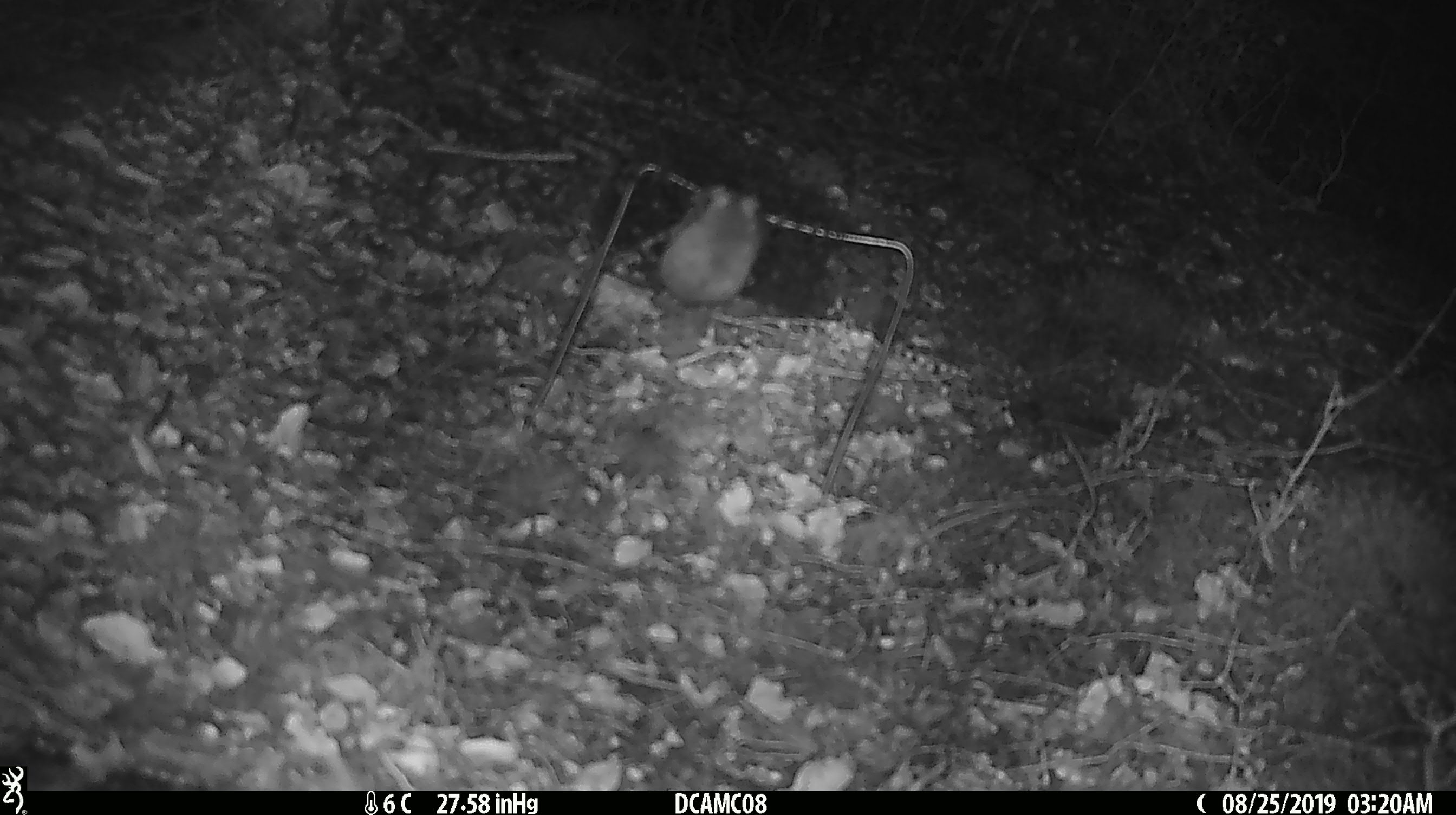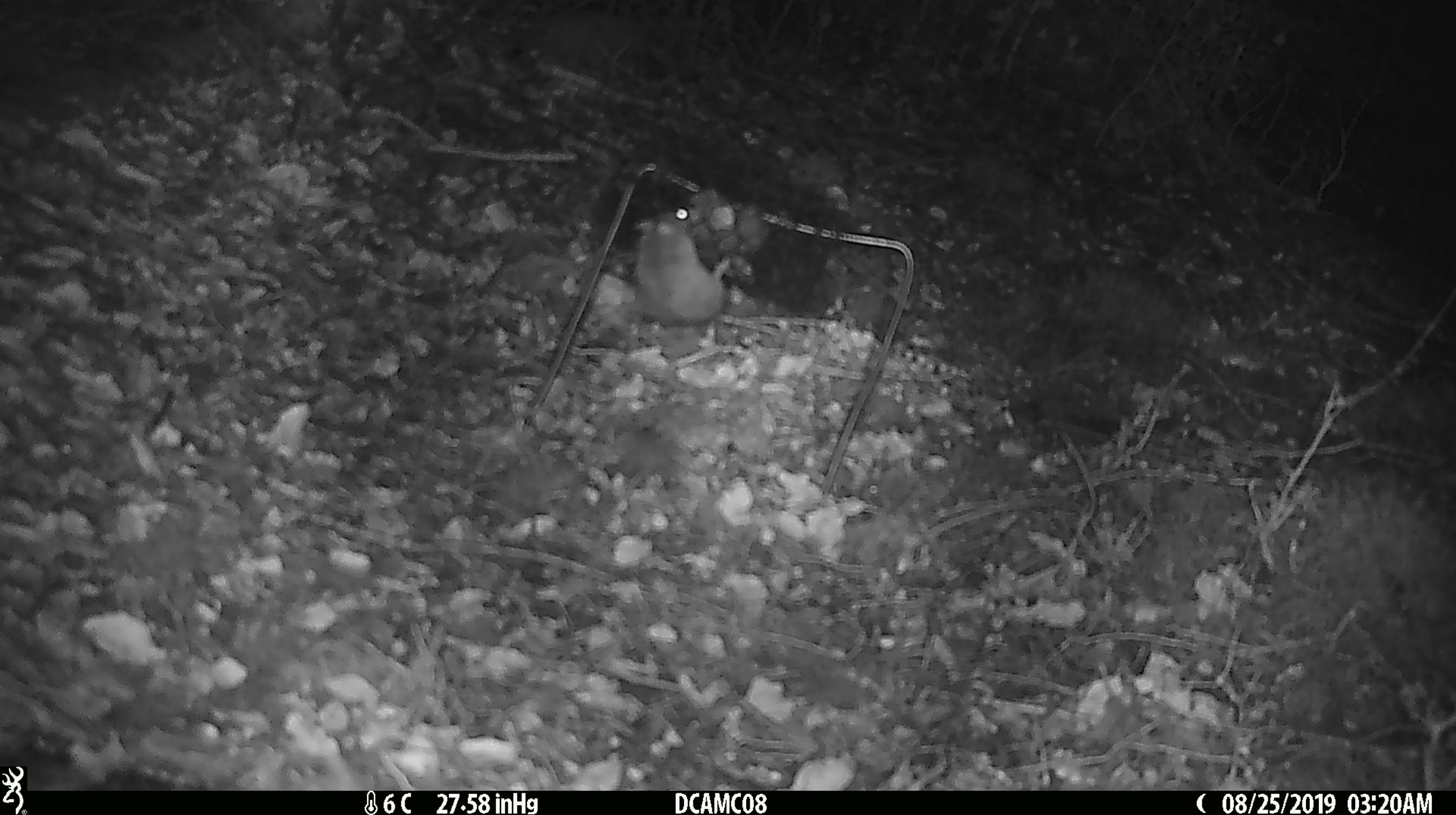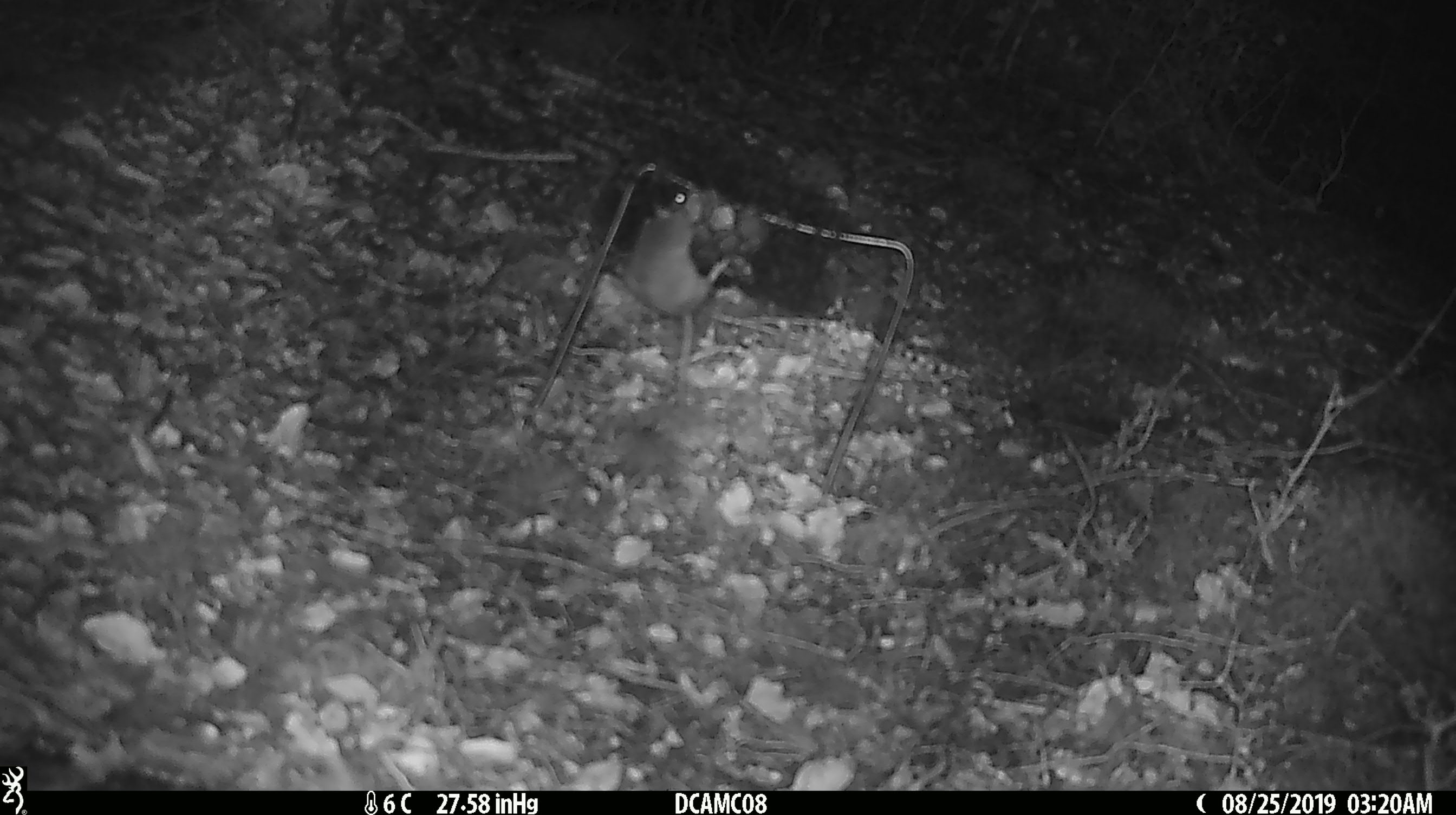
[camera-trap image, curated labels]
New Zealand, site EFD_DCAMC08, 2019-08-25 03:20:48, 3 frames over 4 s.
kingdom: Animalia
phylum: Chordata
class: Mammalia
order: Rodentia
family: Muridae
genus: Mus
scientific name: Mus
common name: mouse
Mouse (Mus).